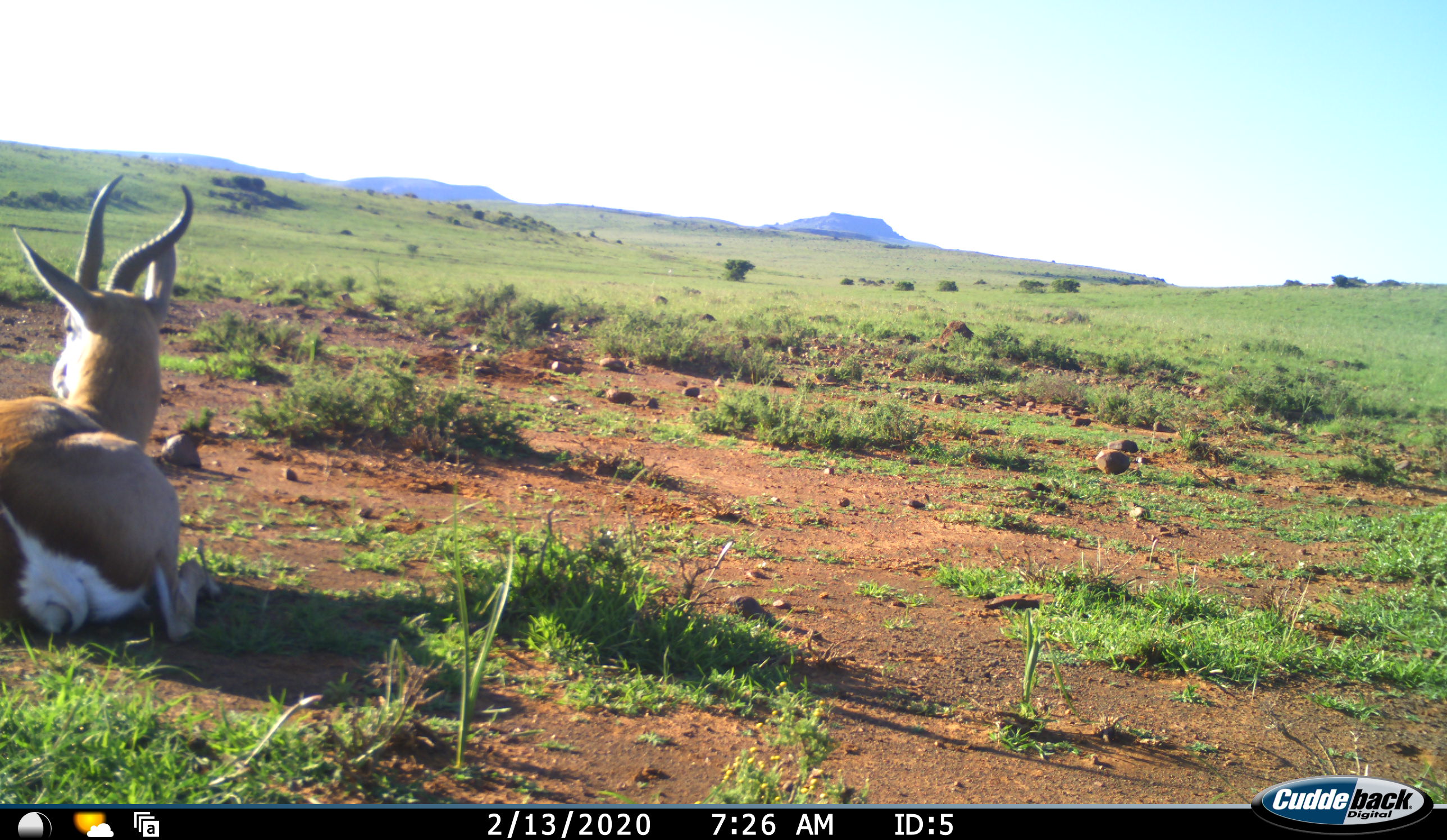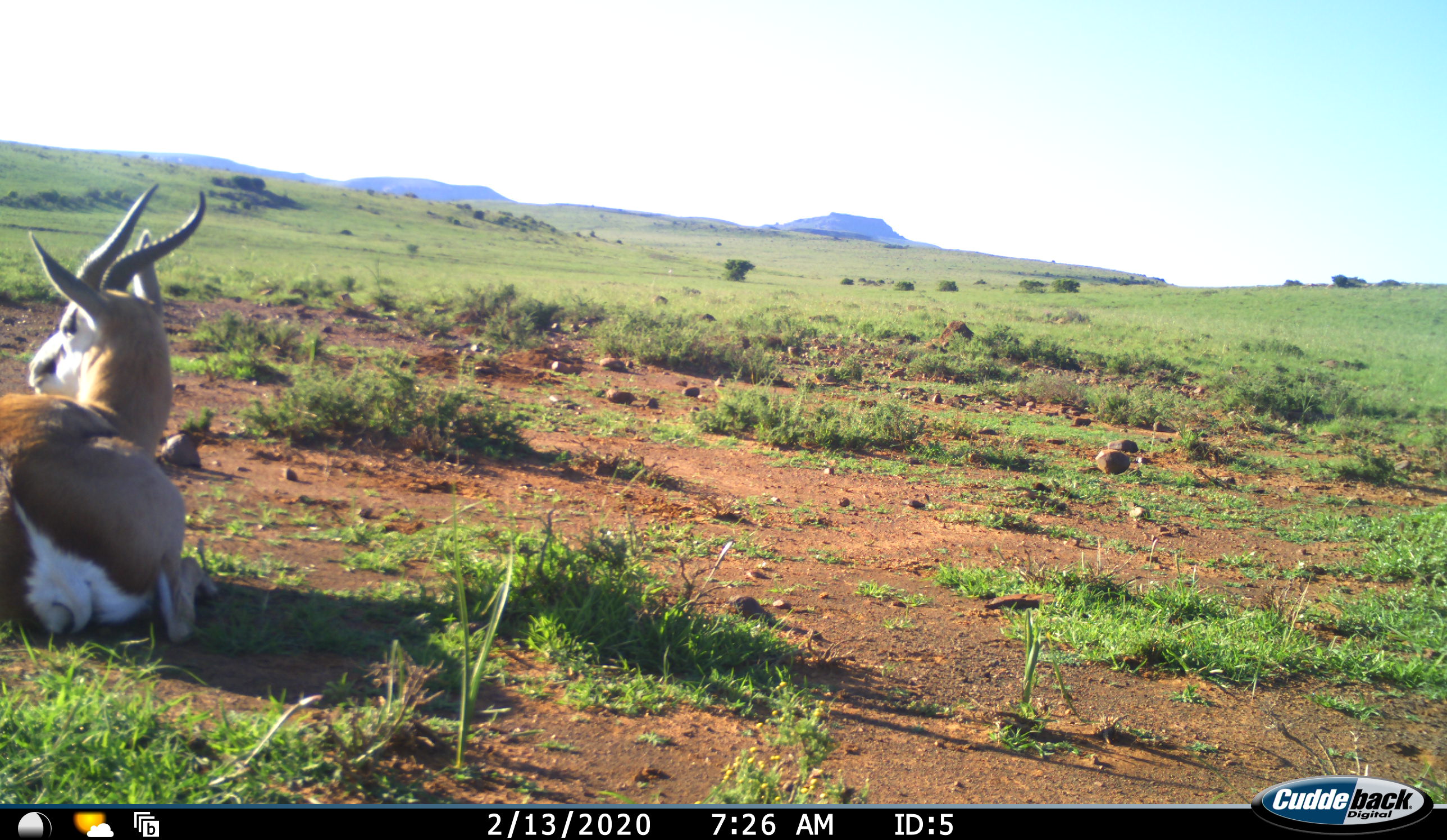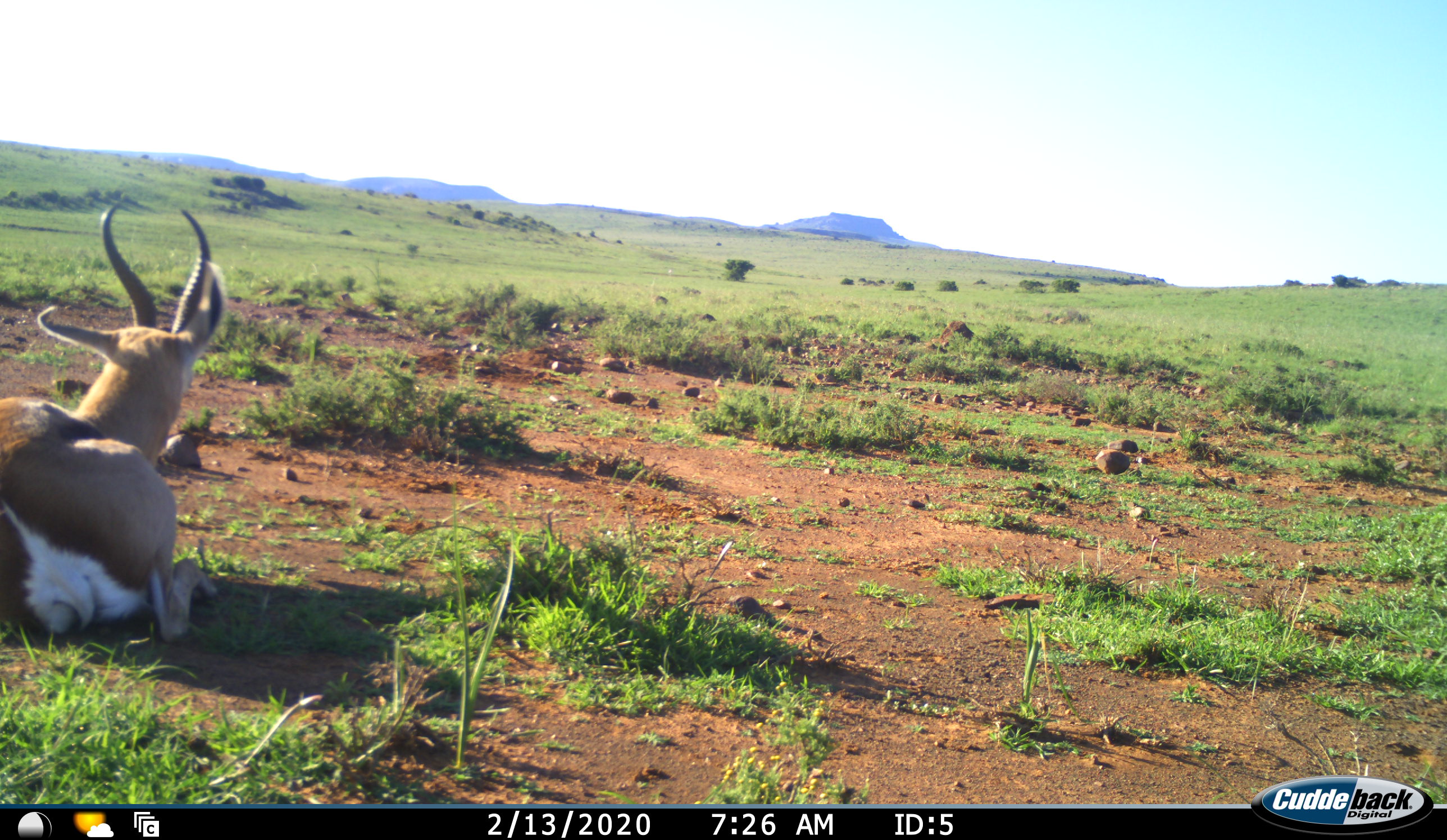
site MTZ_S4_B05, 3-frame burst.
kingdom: Animalia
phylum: Chordata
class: Mammalia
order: Artiodactyla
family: Bovidae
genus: Antidorcas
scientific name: Antidorcas marsupialis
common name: springbok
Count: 1.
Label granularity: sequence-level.